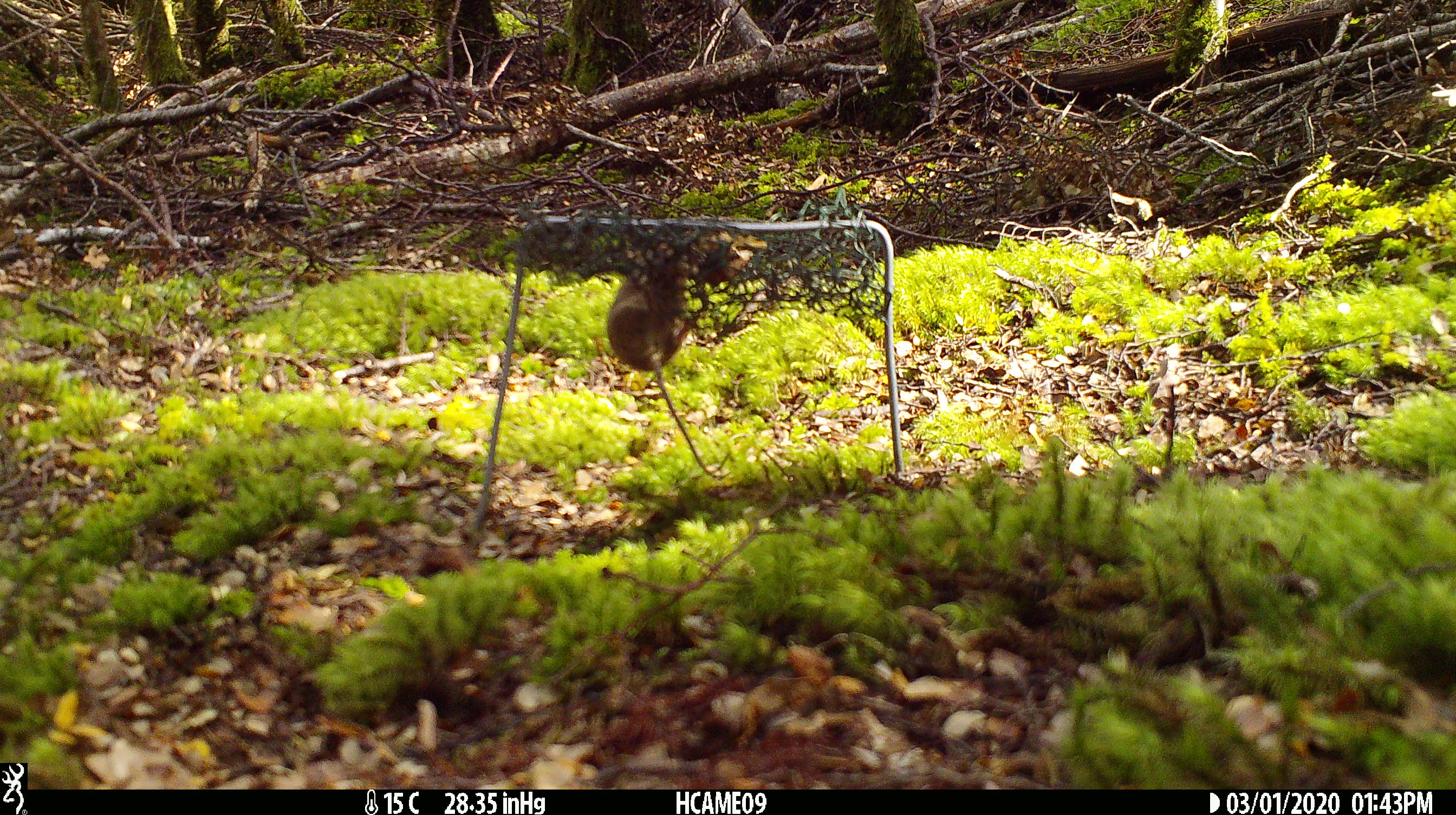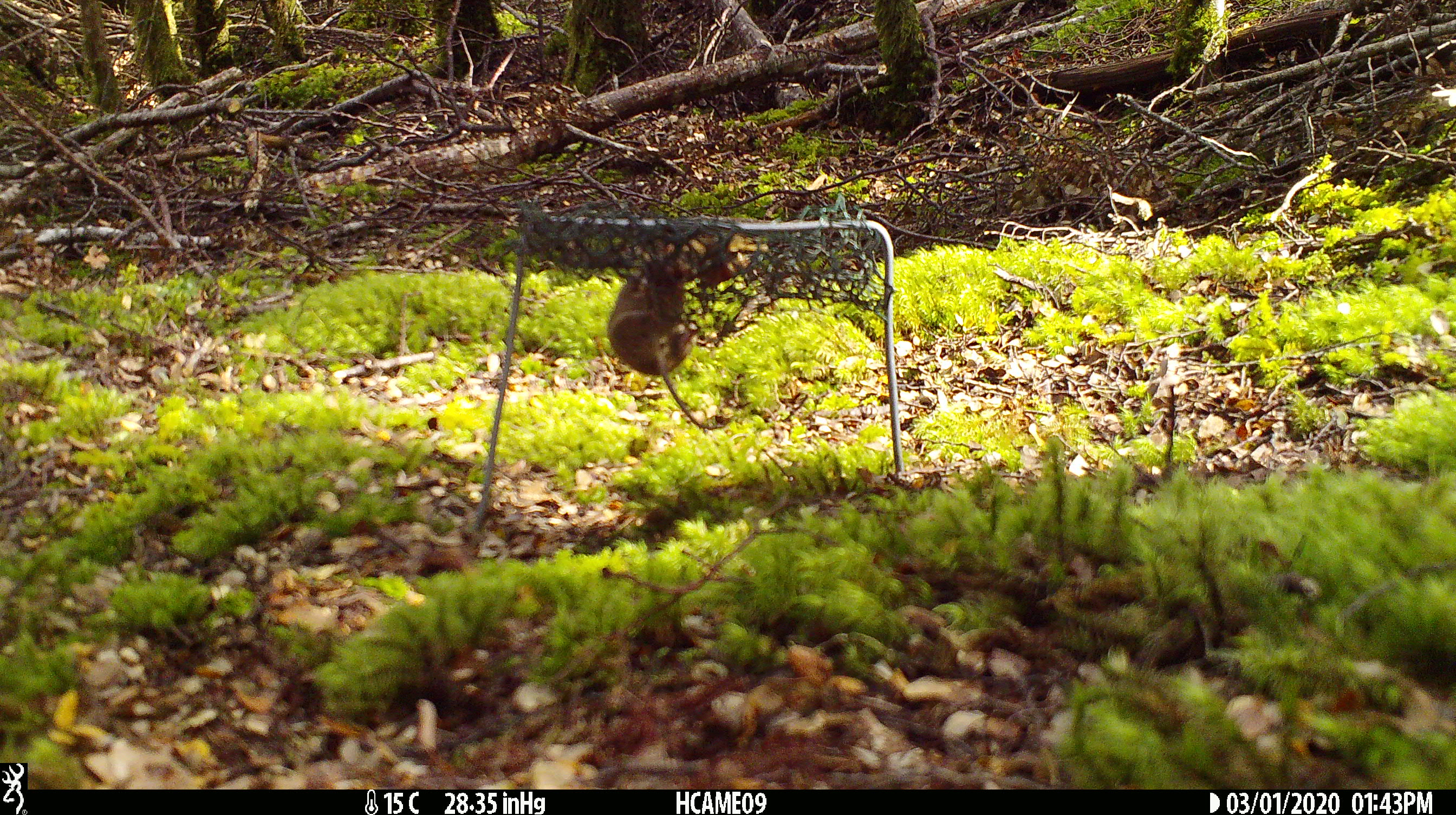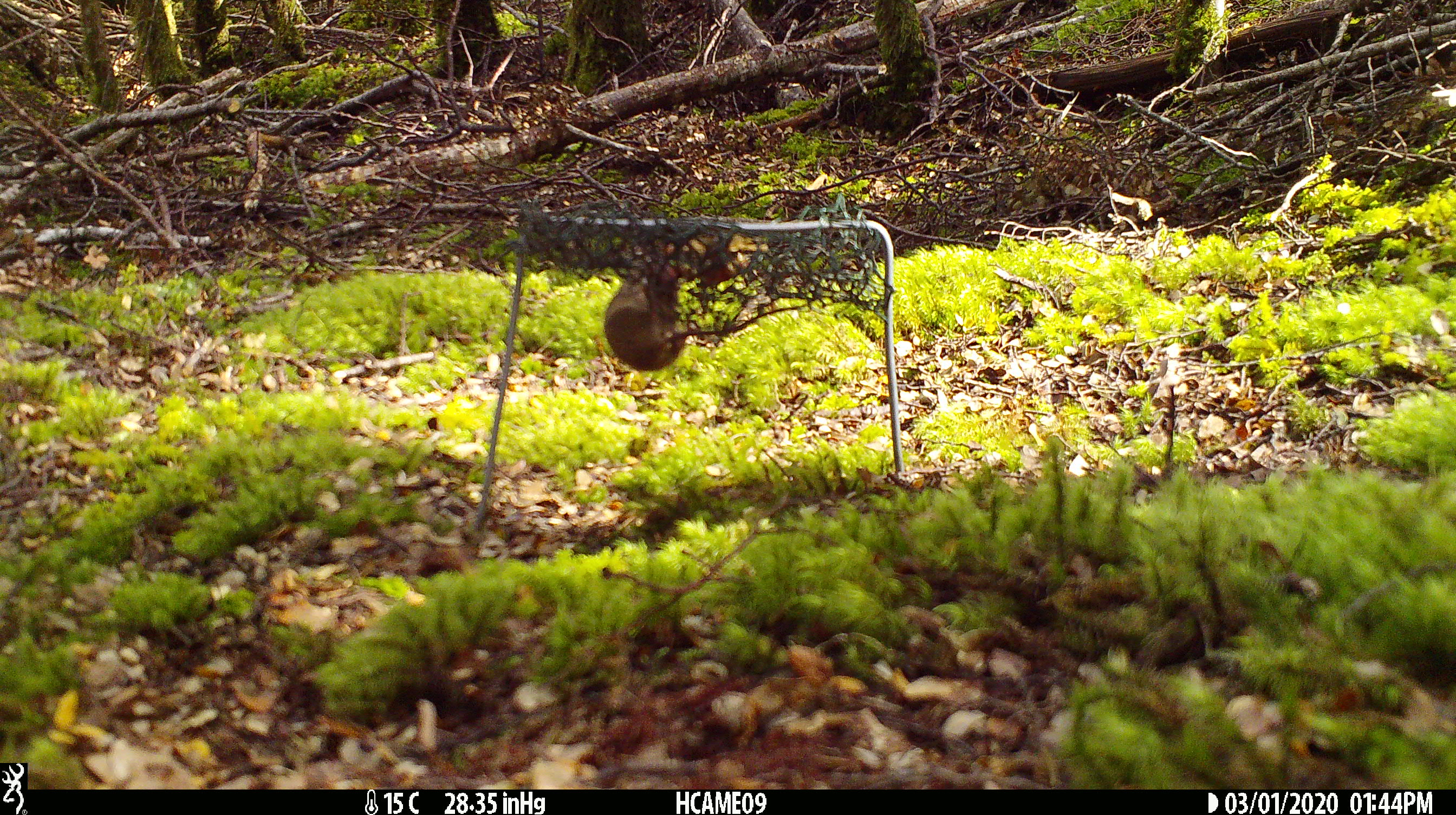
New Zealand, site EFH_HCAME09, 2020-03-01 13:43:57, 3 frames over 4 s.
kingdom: Animalia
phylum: Chordata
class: Mammalia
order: Rodentia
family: Muridae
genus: Mus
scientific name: Mus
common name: mouse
Mouse (Mus).